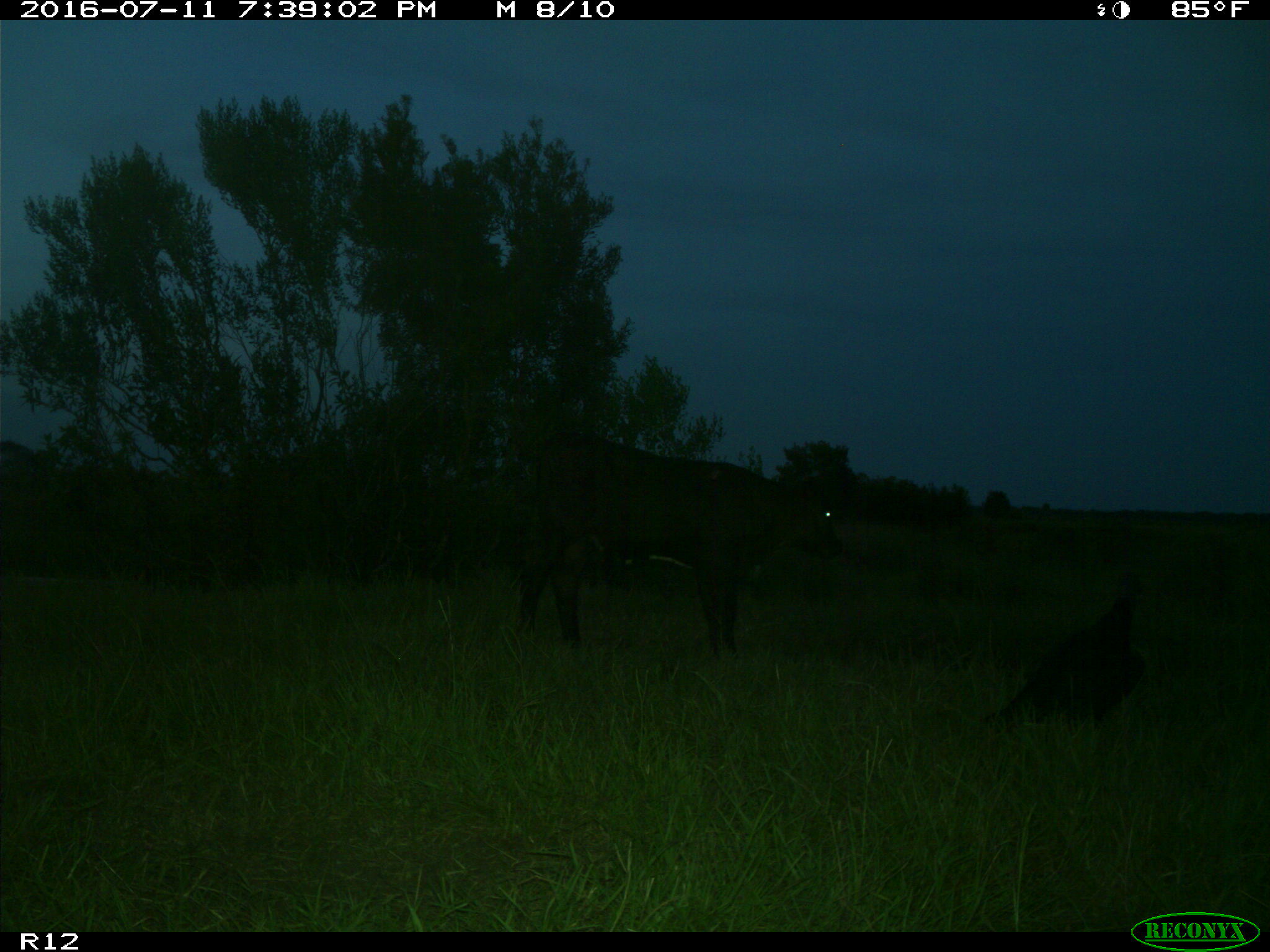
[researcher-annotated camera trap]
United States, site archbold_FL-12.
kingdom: Animalia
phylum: Chordata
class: Mammalia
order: Artiodactyla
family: Bovidae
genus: Bos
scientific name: Bos taurus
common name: domestic cow